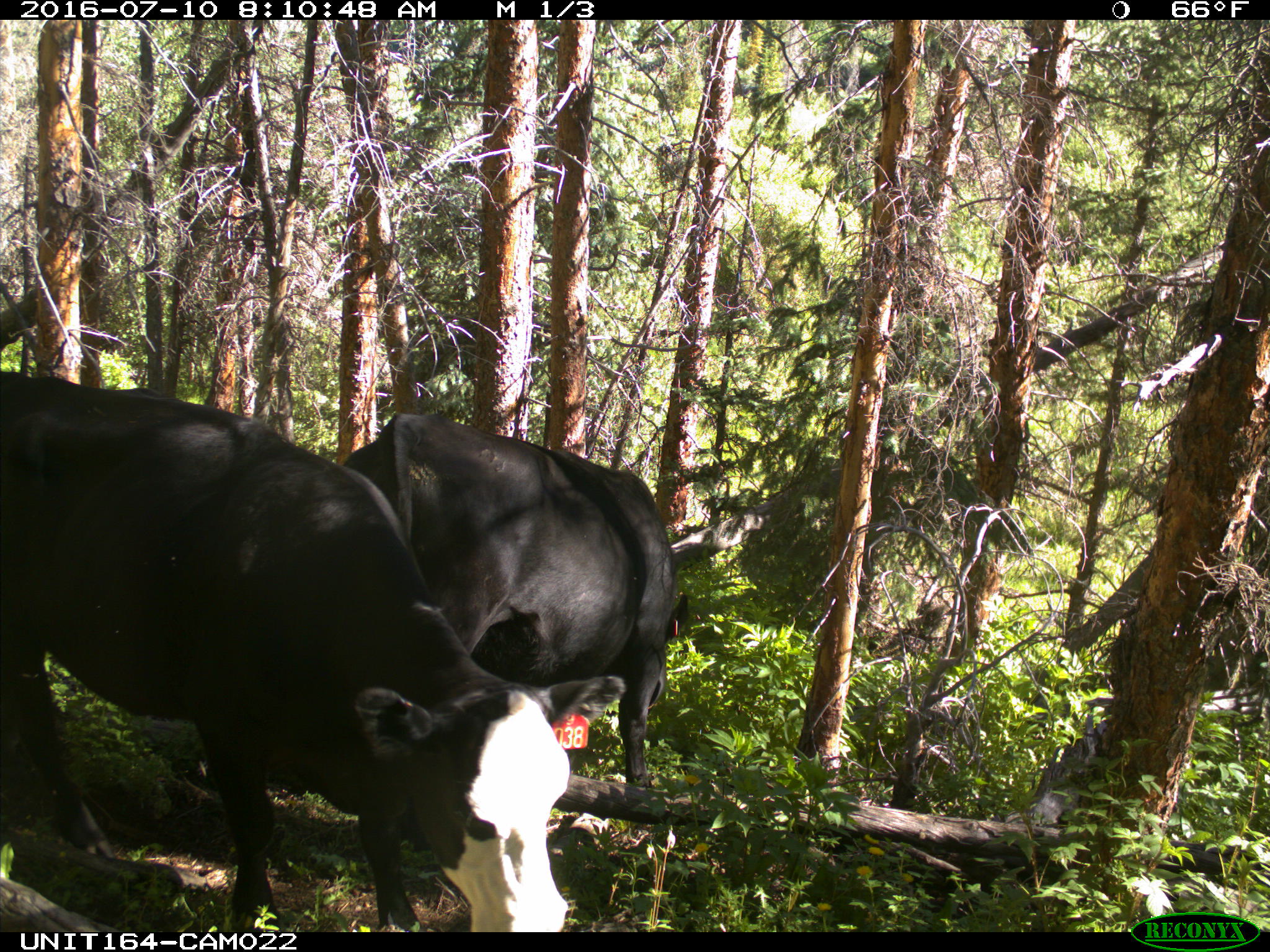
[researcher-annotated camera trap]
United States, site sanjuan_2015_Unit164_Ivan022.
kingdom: Animalia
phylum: Chordata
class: Mammalia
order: Artiodactyla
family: Bovidae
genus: Bos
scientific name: Bos taurus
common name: domestic cow